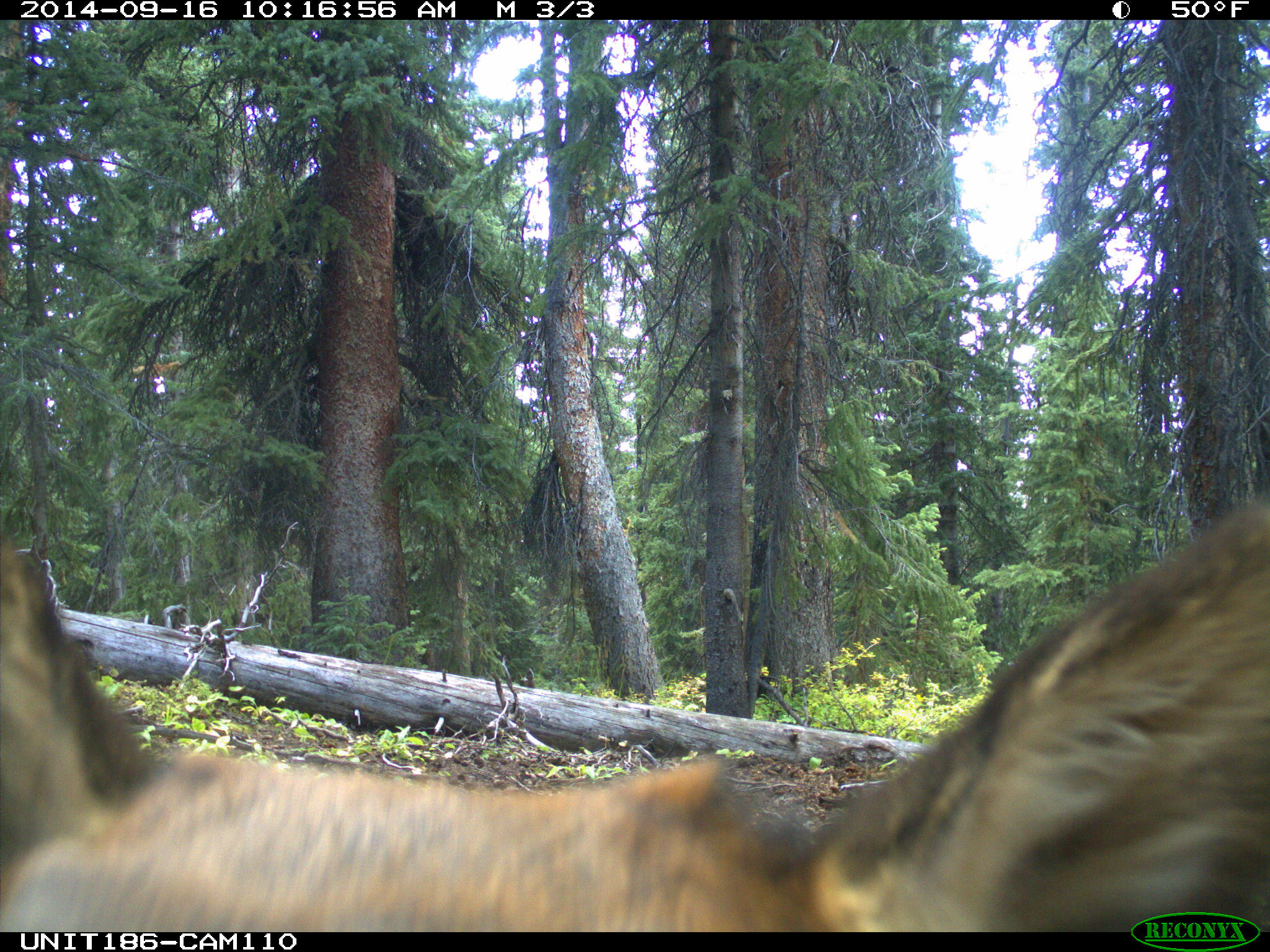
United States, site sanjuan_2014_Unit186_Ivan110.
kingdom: Animalia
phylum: Chordata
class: Mammalia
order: Artiodactyla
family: Cervidae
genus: Cervus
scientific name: Cervus elaphus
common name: red deer